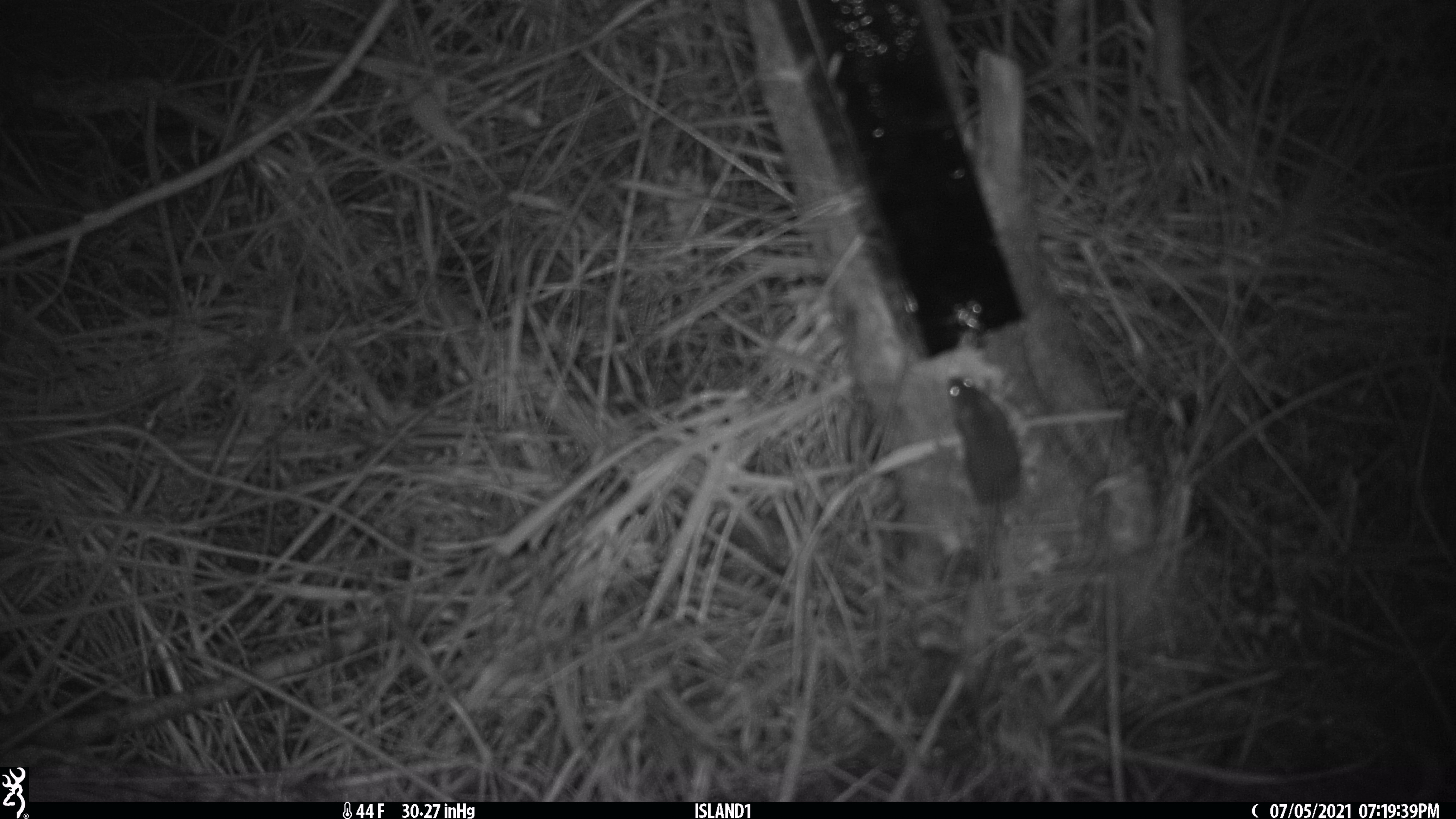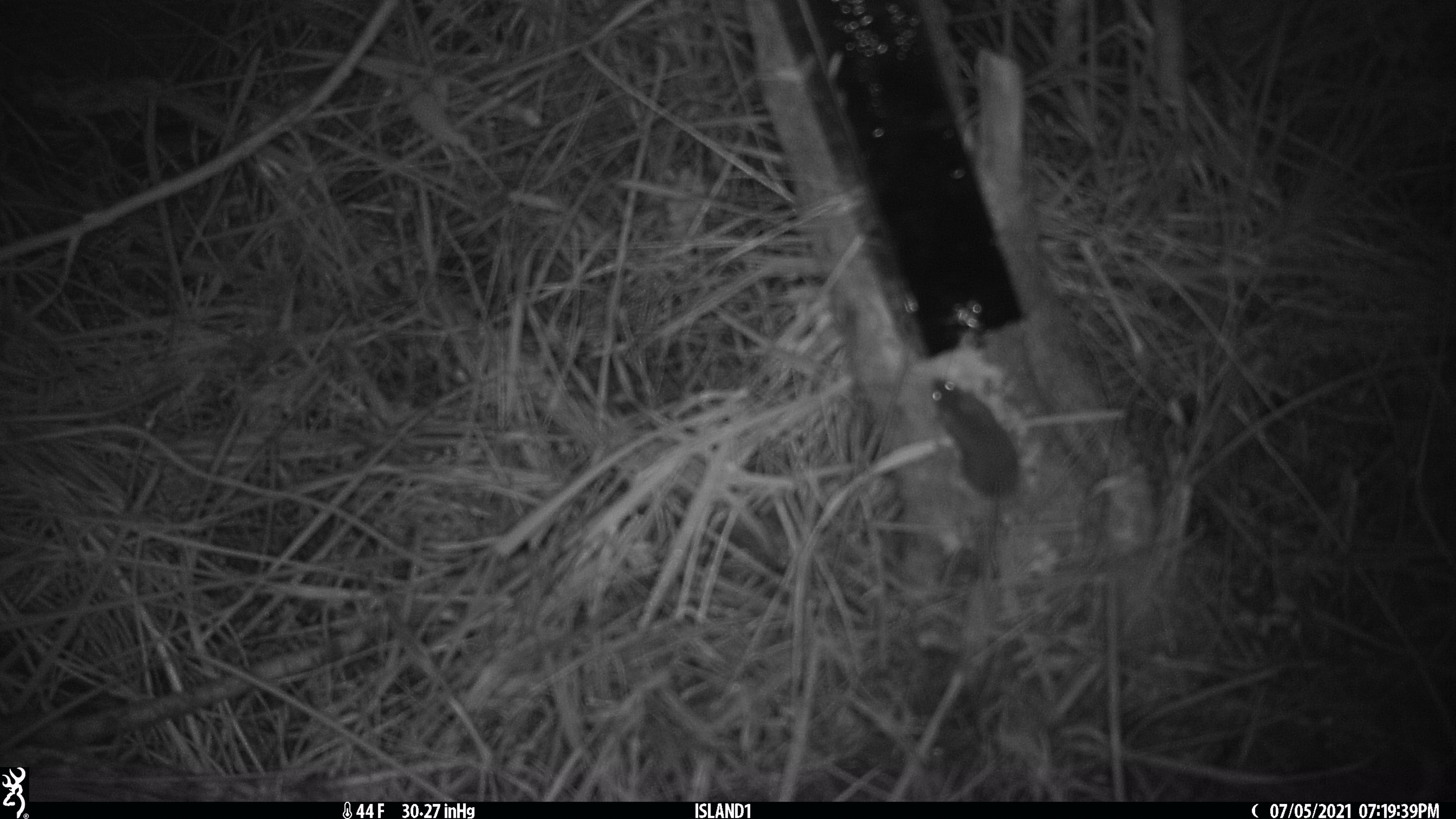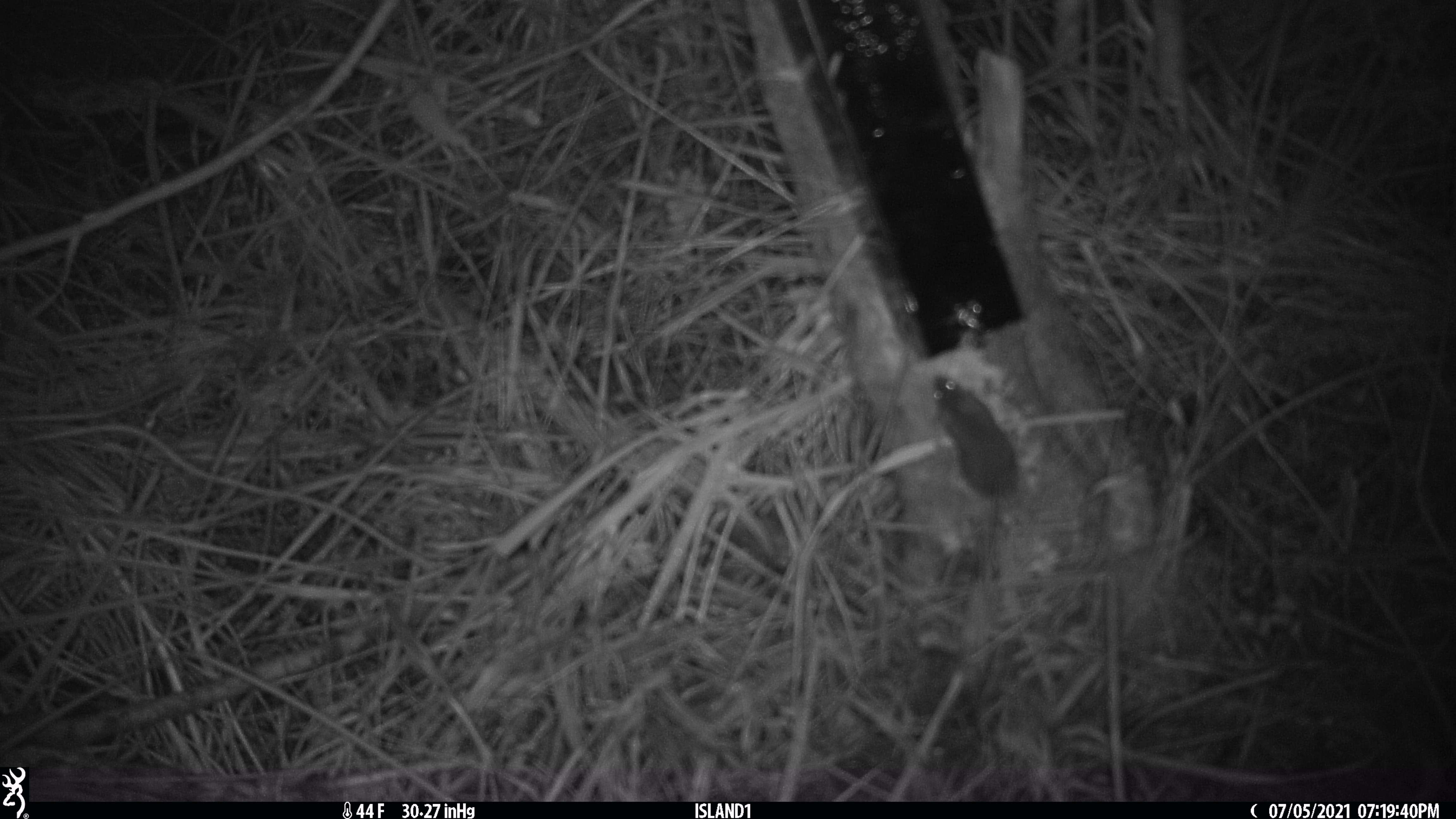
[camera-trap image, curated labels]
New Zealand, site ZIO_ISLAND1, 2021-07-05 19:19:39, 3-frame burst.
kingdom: Animalia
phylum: Chordata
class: Mammalia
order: Rodentia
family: Muridae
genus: Mus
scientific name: Mus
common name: mouse